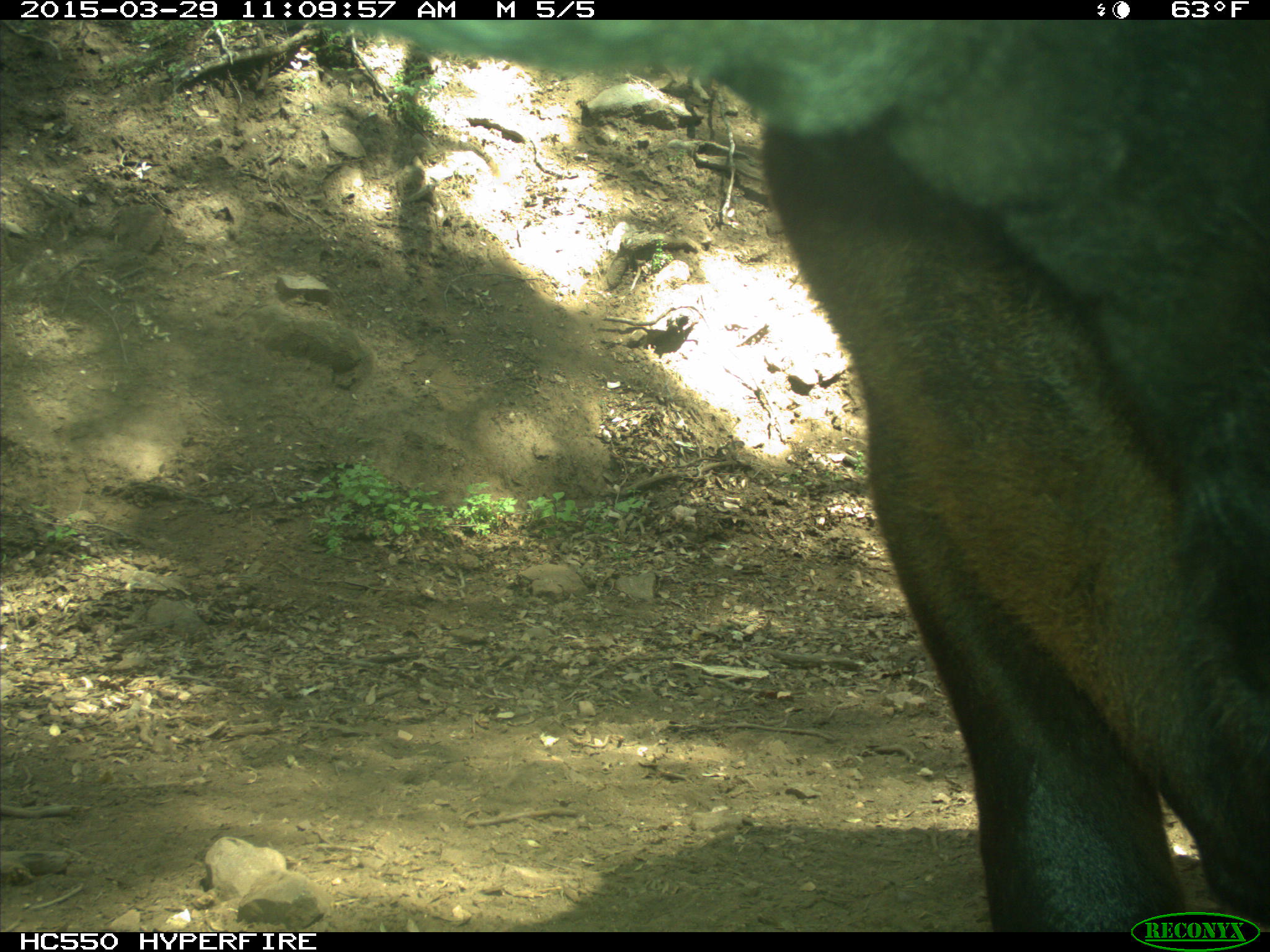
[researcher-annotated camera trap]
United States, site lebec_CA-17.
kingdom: Animalia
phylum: Chordata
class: Mammalia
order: Artiodactyla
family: Bovidae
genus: Bos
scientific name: Bos taurus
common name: domestic cow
Bos taurus (domestic cow).